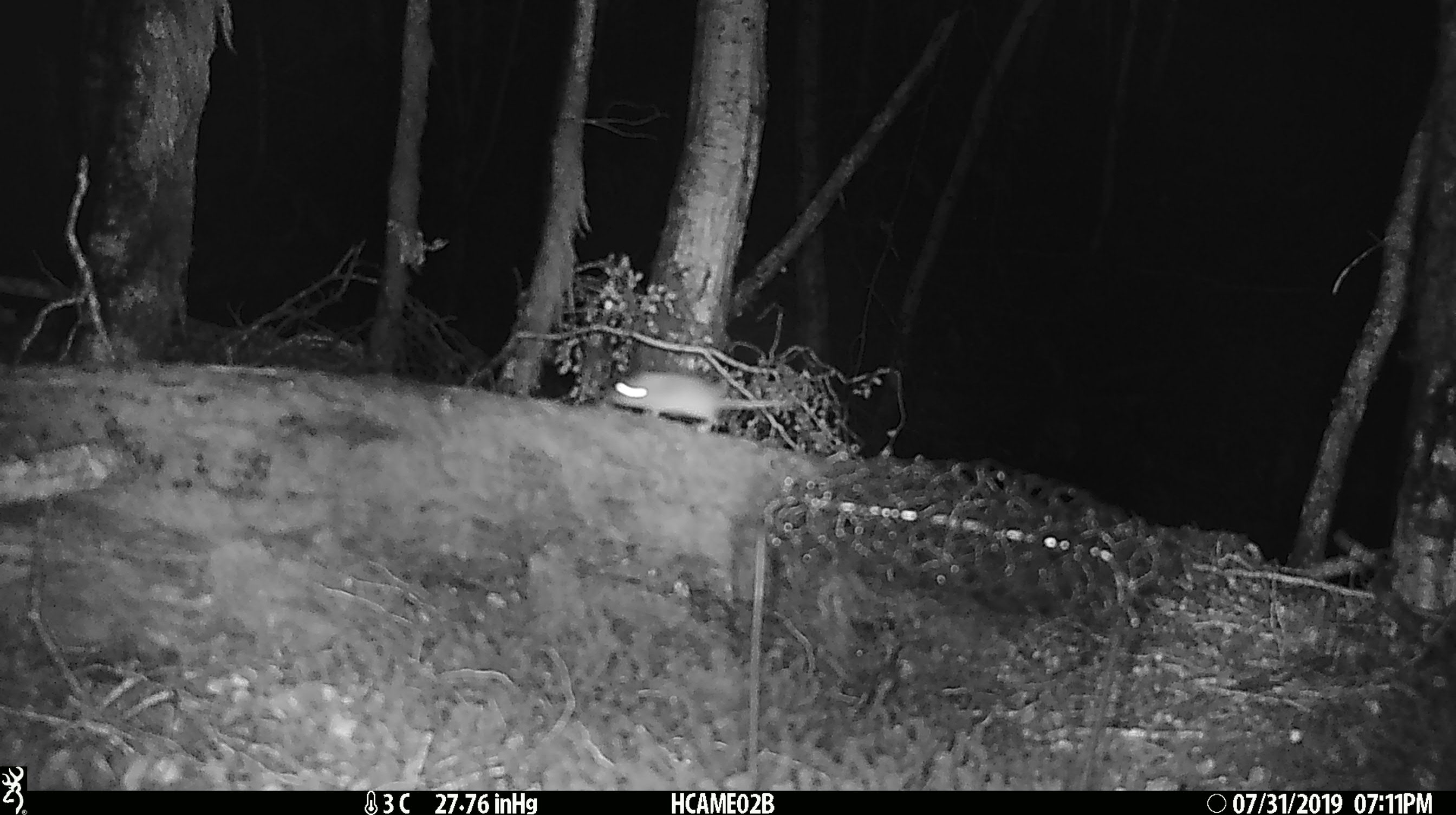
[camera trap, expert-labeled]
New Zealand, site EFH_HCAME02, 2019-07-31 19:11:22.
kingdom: Animalia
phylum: Chordata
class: Mammalia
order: Rodentia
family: Muridae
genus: Mus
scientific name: Mus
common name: mouse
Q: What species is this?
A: Mouse (Mus).